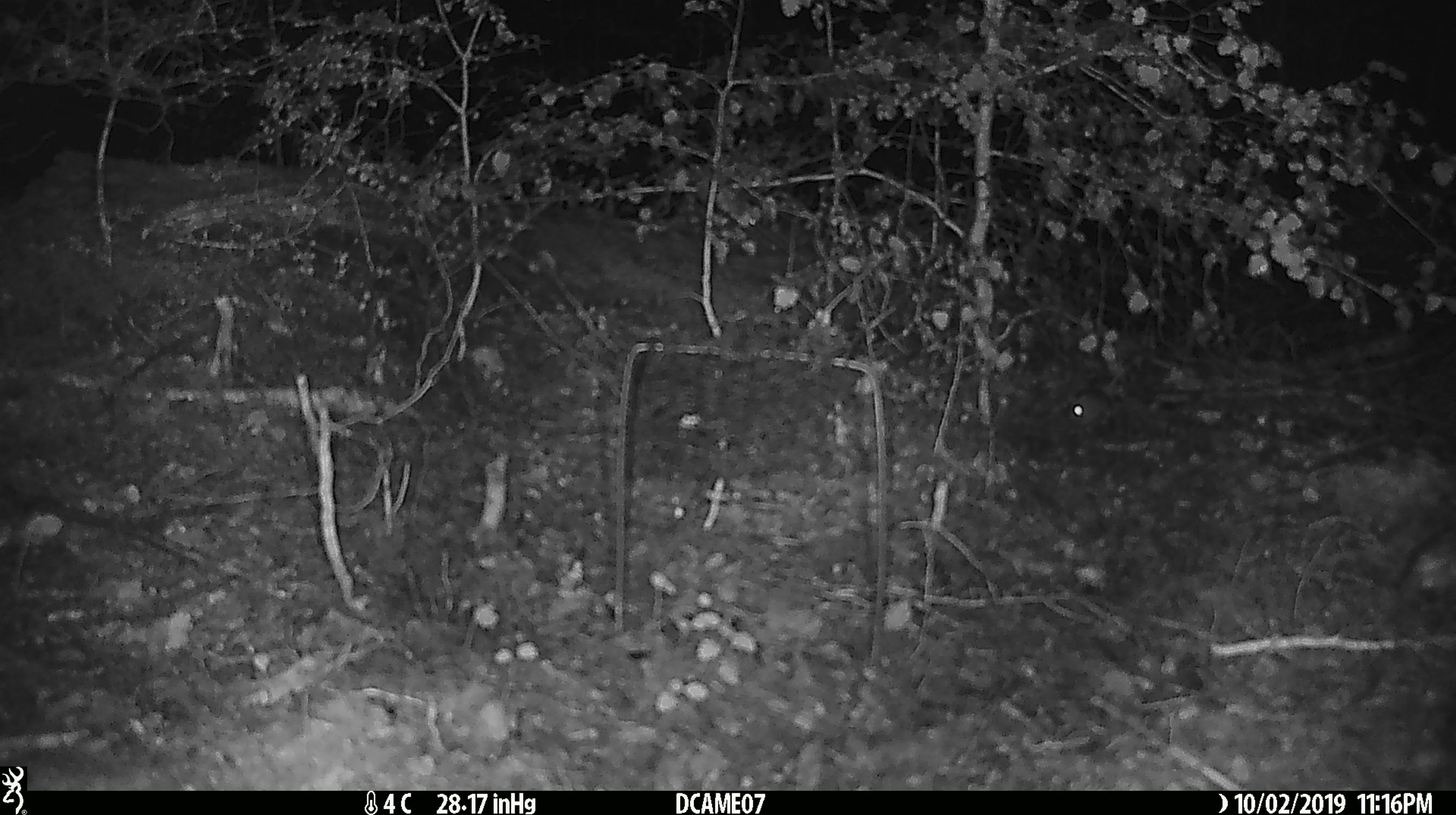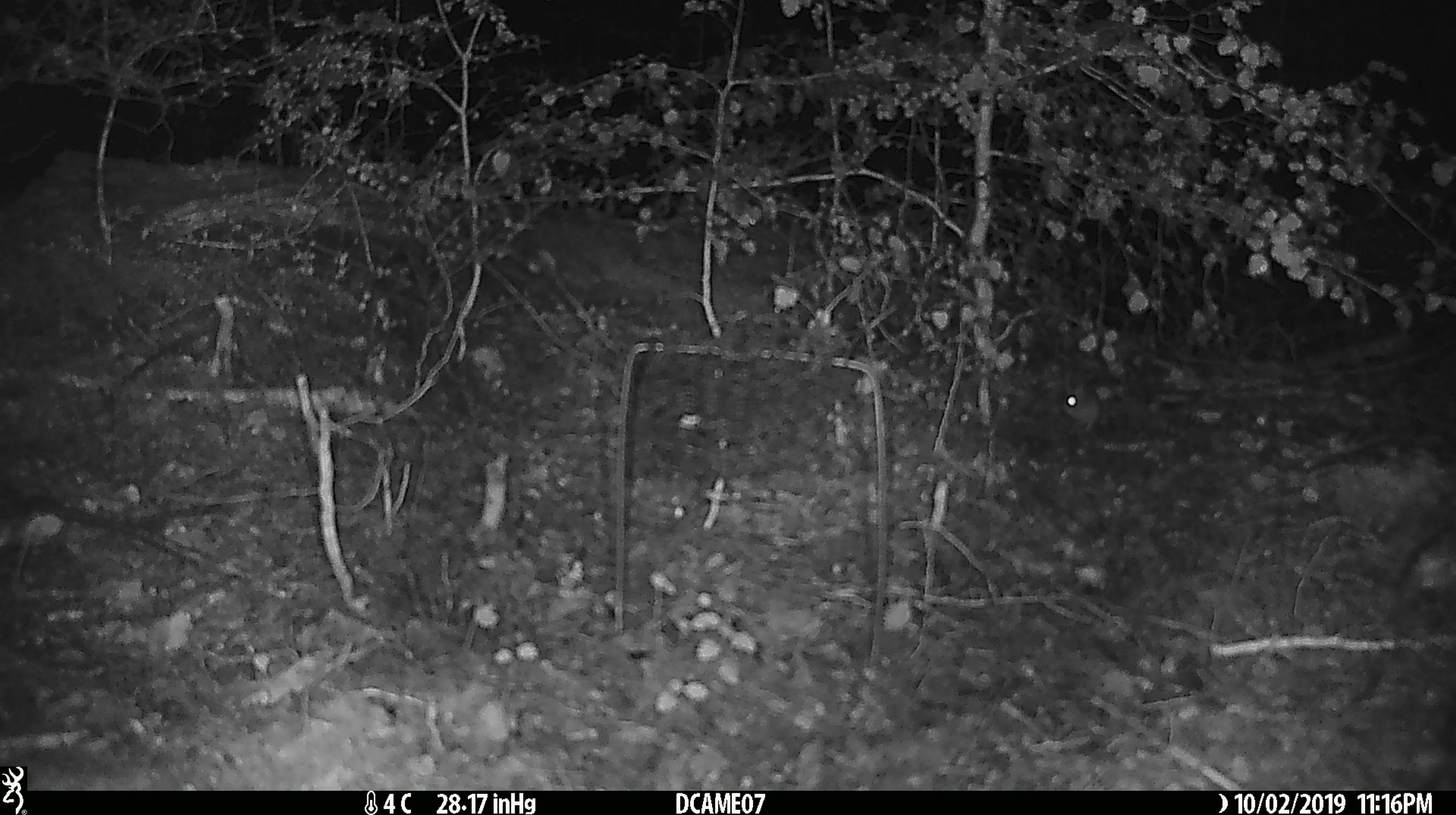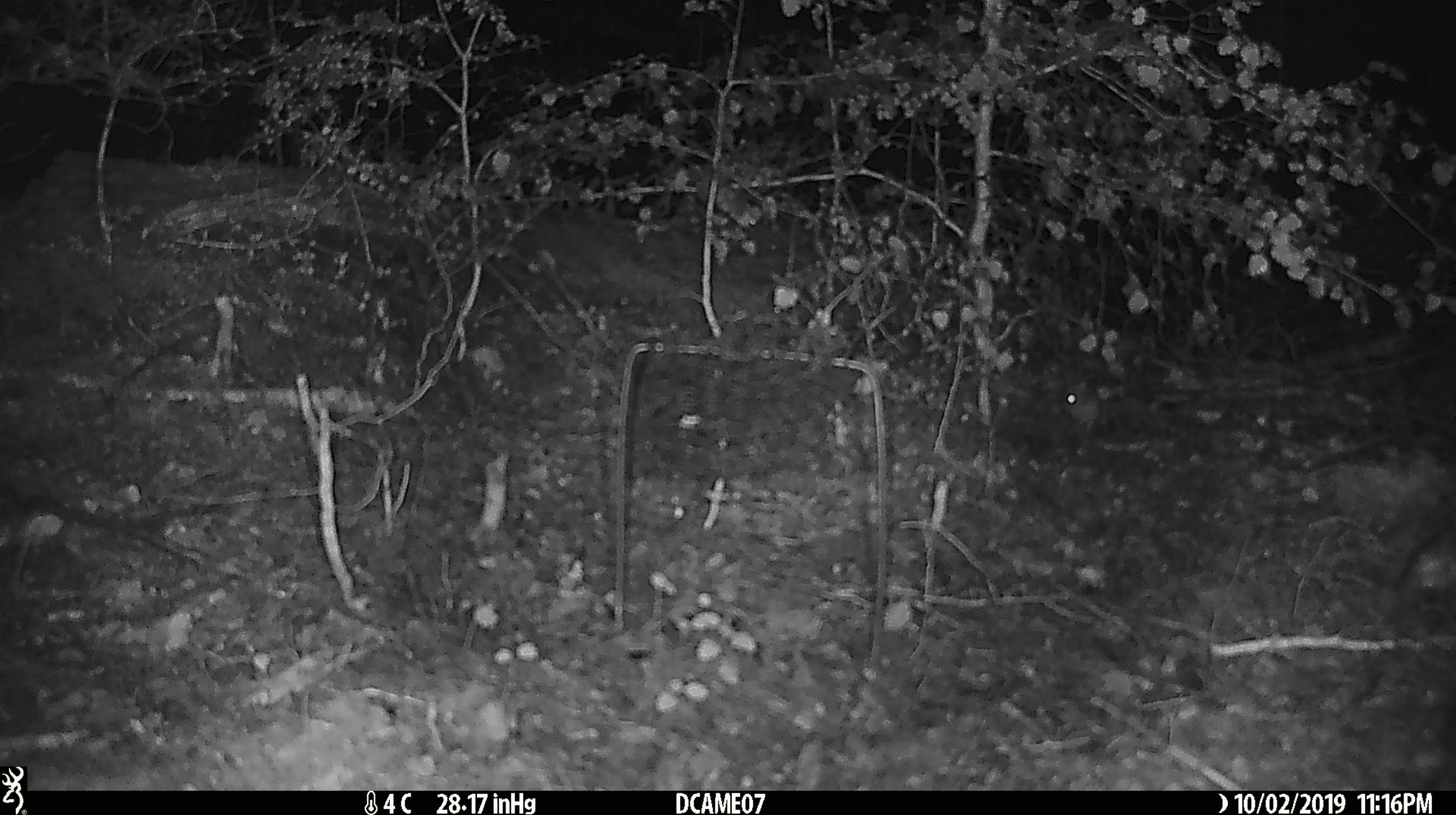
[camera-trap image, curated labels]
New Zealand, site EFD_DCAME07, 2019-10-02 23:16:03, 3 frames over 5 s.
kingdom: Animalia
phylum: Chordata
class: Mammalia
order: Rodentia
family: Muridae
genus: Mus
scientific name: Mus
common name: mouse